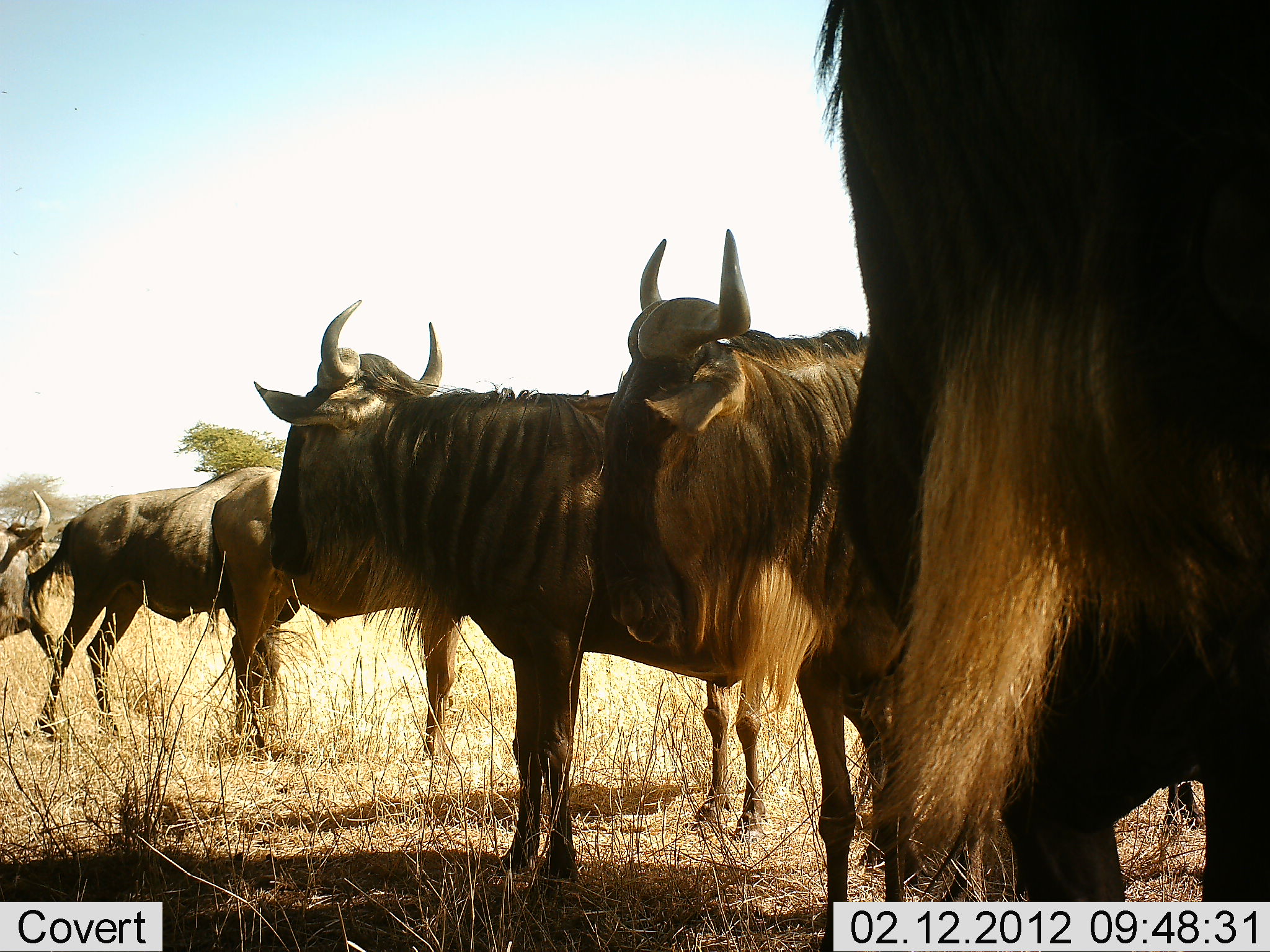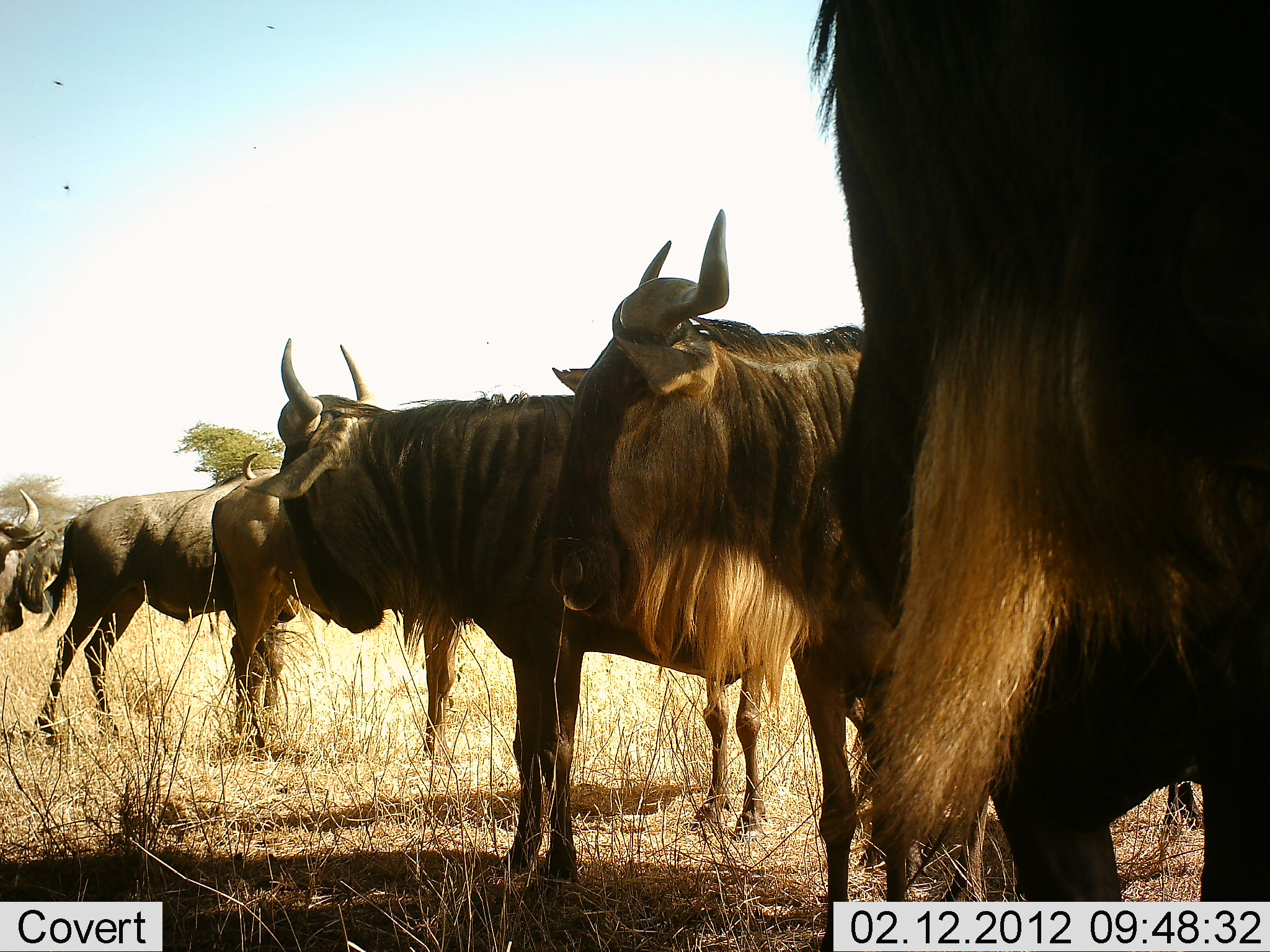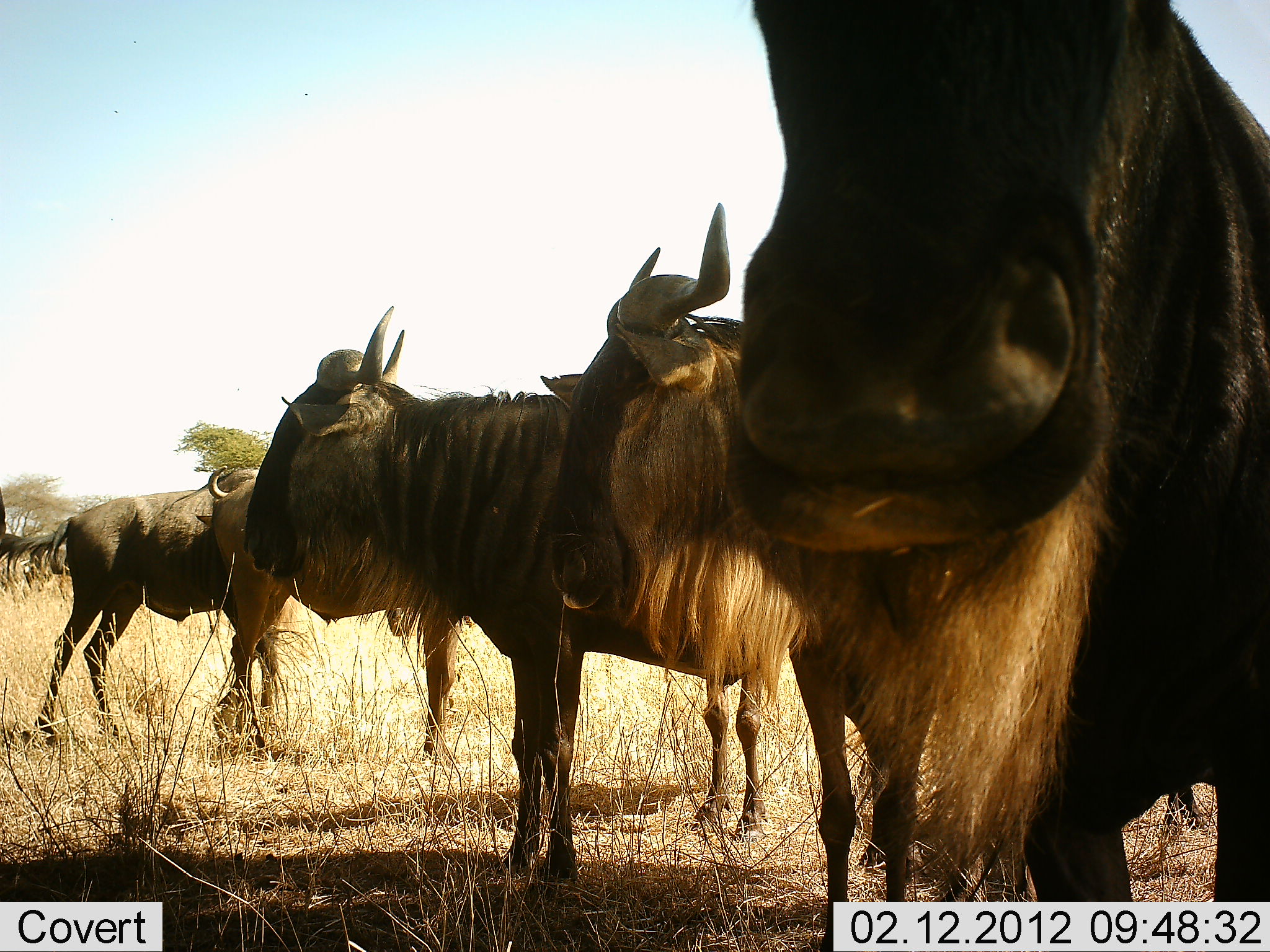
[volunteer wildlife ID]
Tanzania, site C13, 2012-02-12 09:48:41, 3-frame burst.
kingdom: Animalia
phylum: Chordata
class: Mammalia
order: Artiodactyla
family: Bovidae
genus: Connochaetes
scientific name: Connochaetes taurinus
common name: blue wildebeest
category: wildebeest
Wildebeest (blue wildebeest) (Connochaetes taurinus), count 6. Behavior (volunteer vote fractions): standing 100%, resting 0%, moving 18%, interacting 4%. Young present (vote fraction): 4%. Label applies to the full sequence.